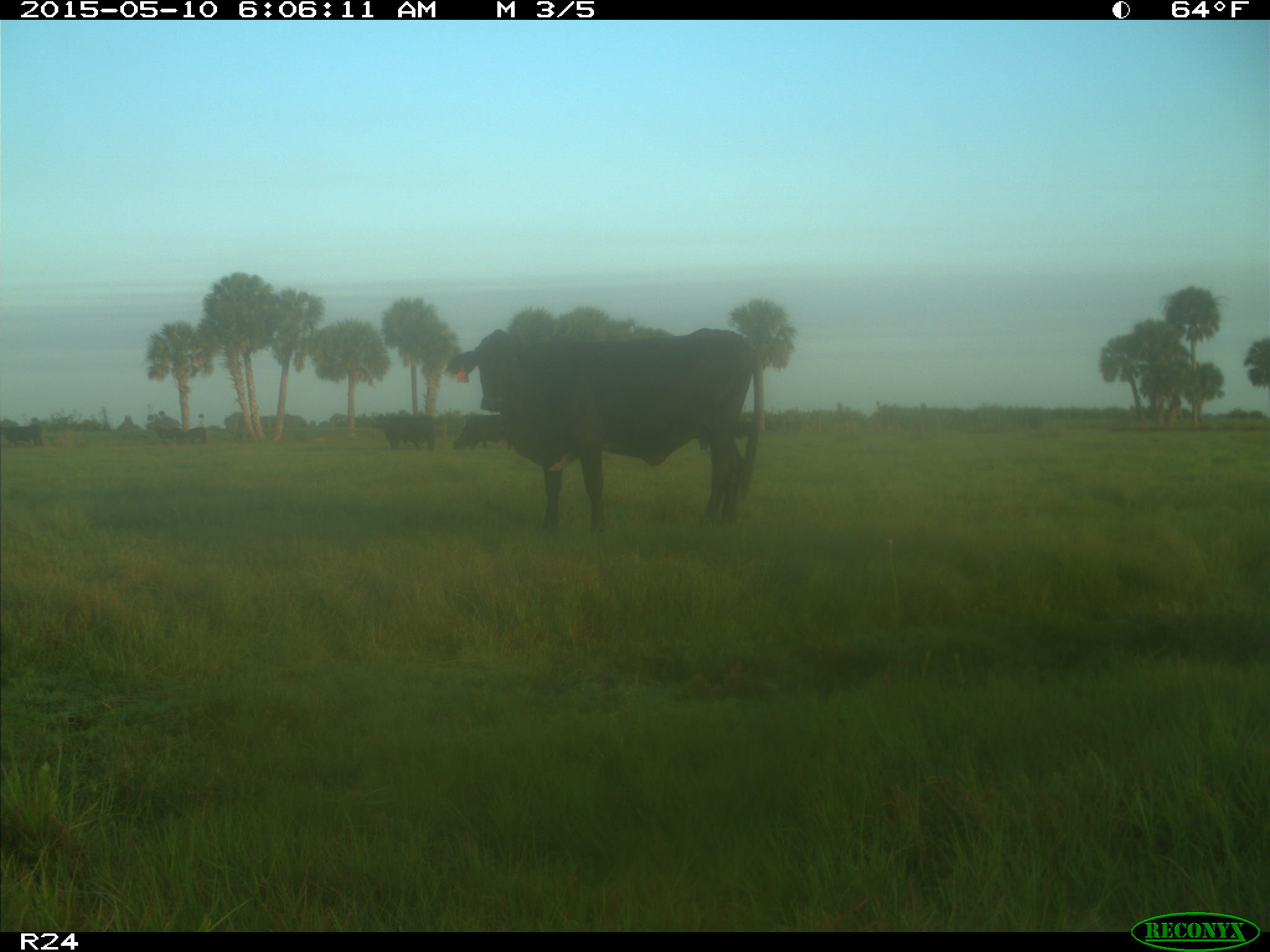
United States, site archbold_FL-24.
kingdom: Animalia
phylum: Chordata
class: Mammalia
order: Artiodactyla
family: Bovidae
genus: Bos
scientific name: Bos taurus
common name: domestic cow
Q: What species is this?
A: Bos taurus (domestic cow).